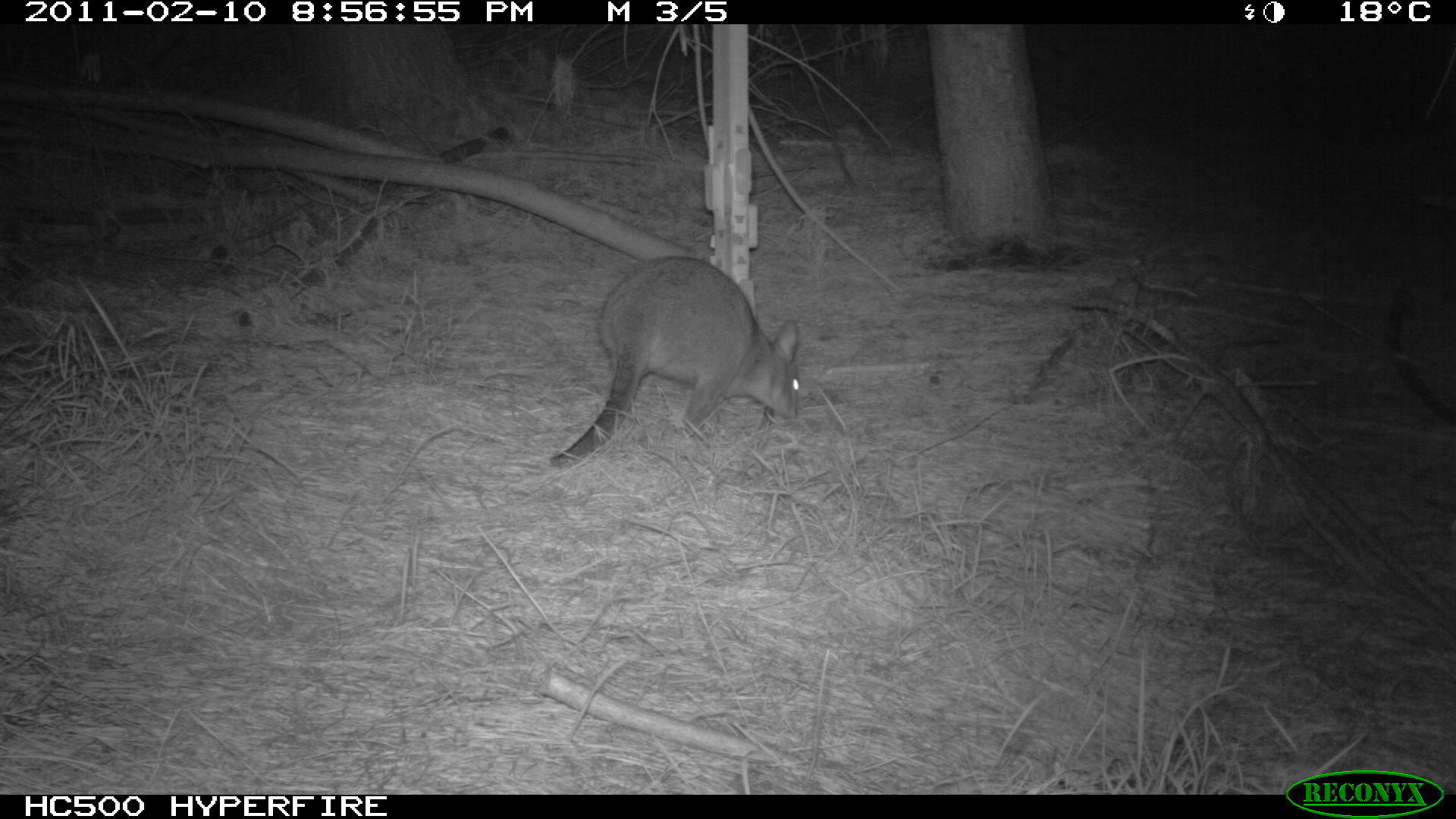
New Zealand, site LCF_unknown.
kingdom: Animalia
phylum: Chordata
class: Mammalia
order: Diprotodontia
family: Macropodidae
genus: Notamacropus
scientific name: Notamacropus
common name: wallaby